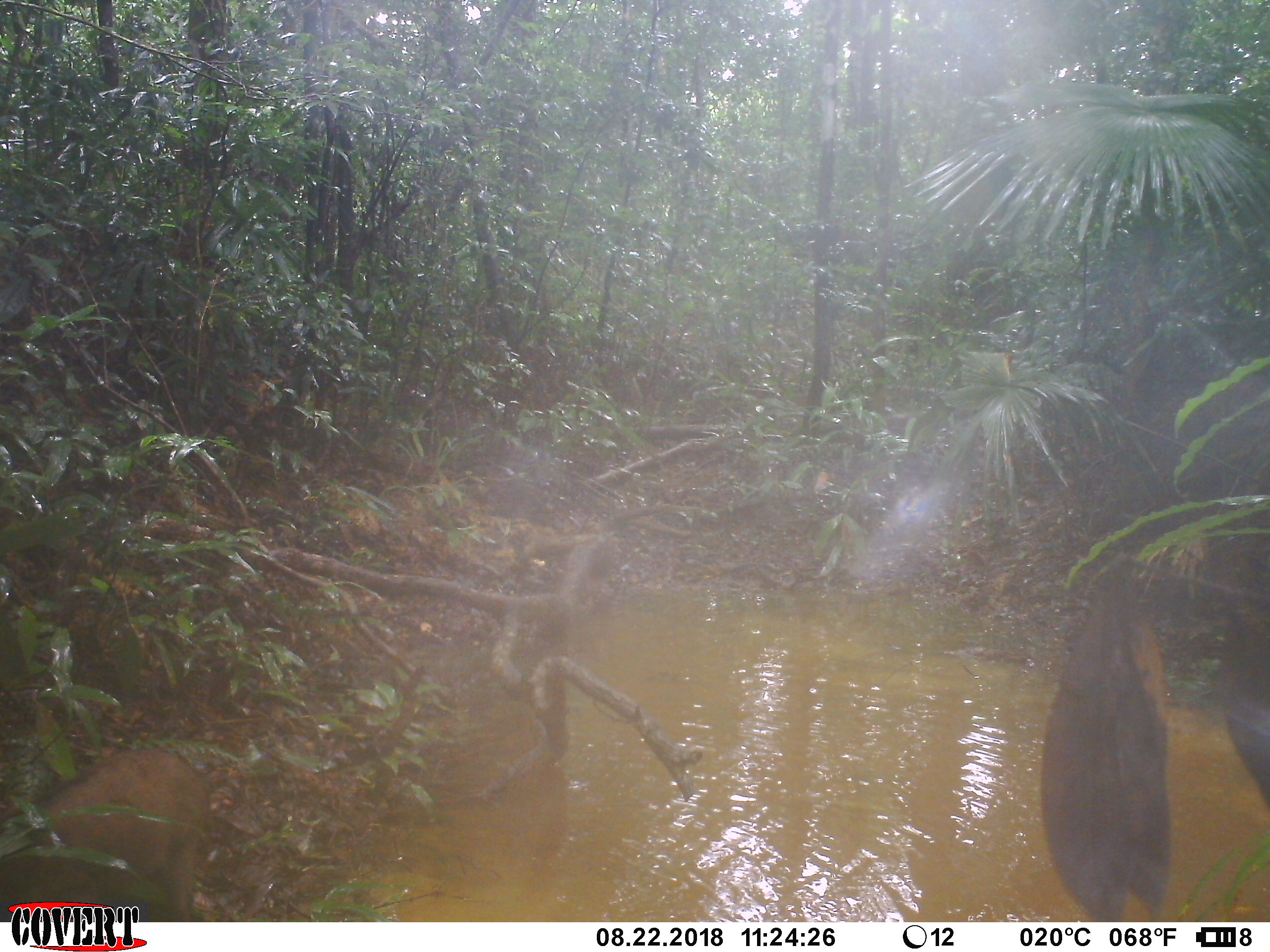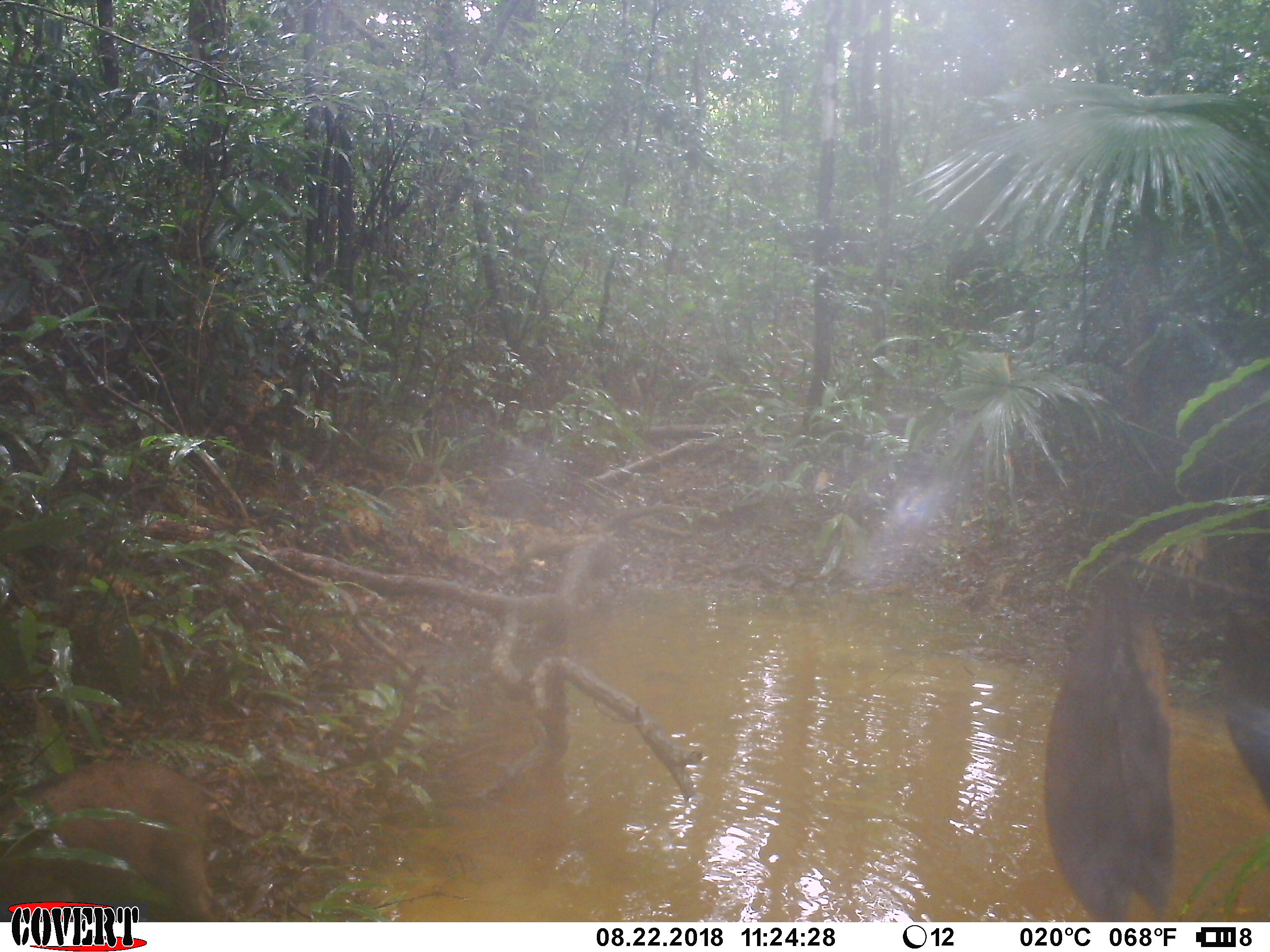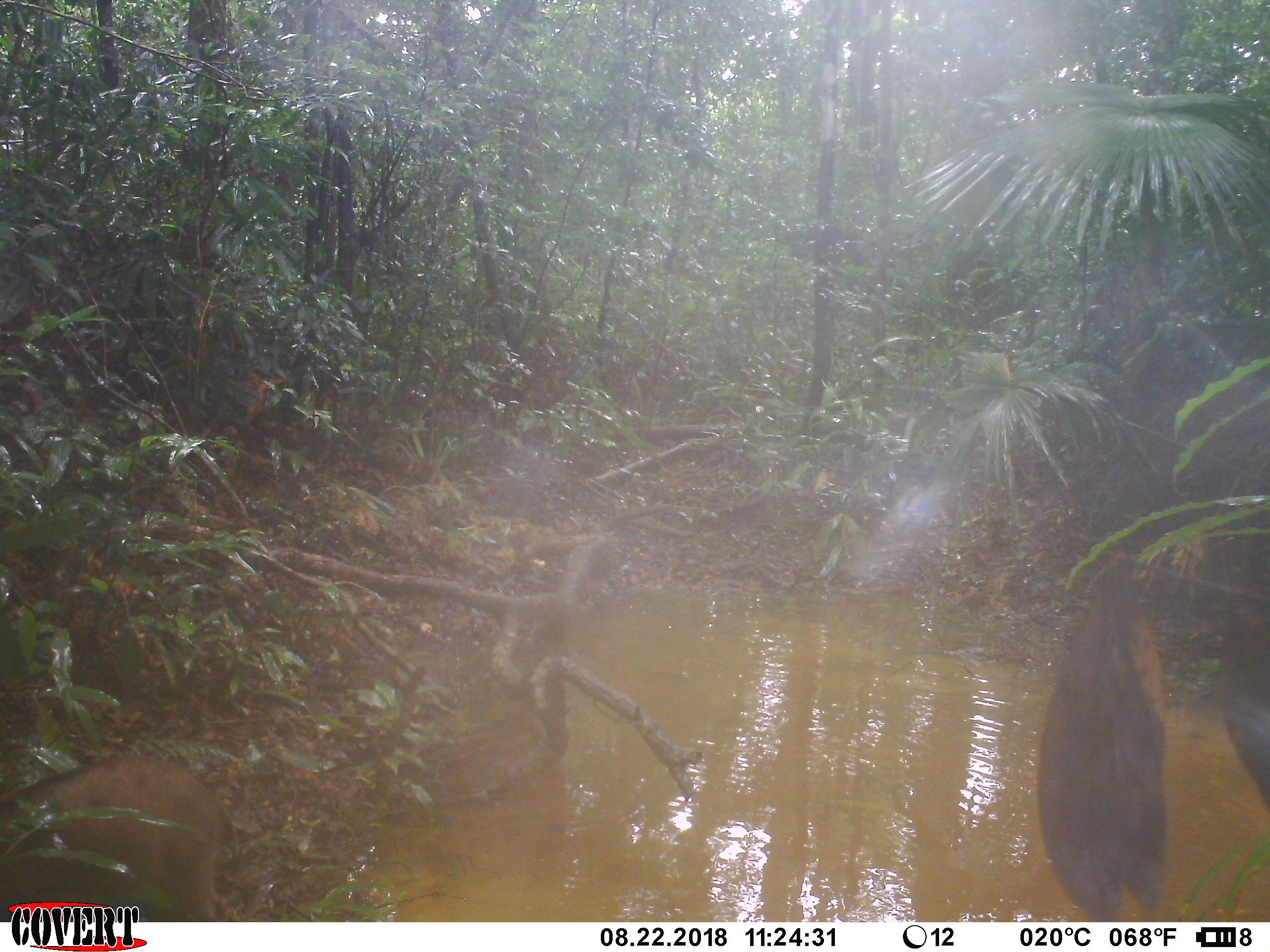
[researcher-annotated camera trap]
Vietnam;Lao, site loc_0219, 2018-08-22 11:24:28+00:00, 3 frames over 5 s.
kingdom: Animalia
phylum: Chordata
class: Mammalia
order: Artiodactyla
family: Suidae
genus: Sus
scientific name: Sus scrofa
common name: eurasian wild pig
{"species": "eurasian wild pig (Sus scrofa)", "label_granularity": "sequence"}